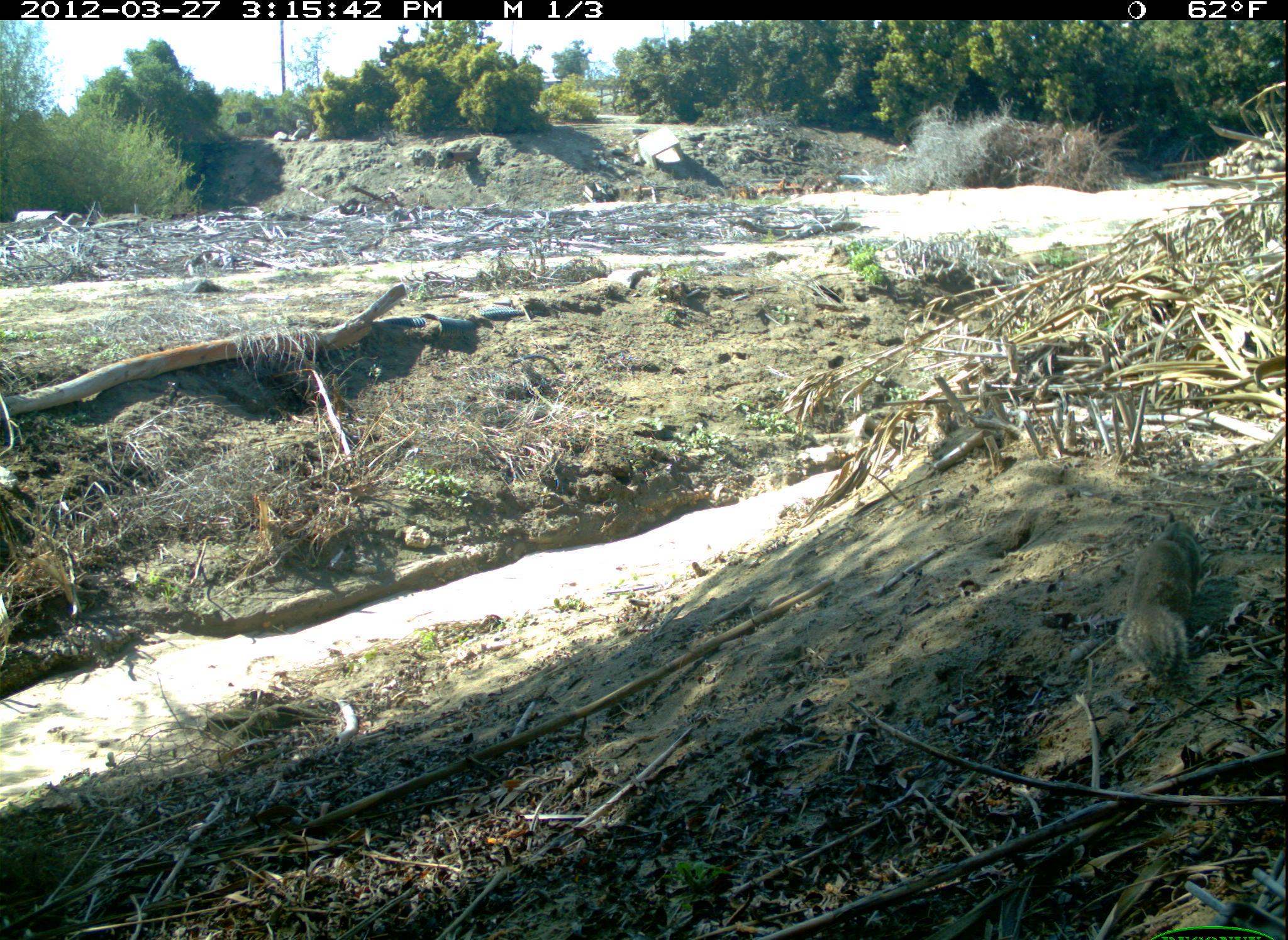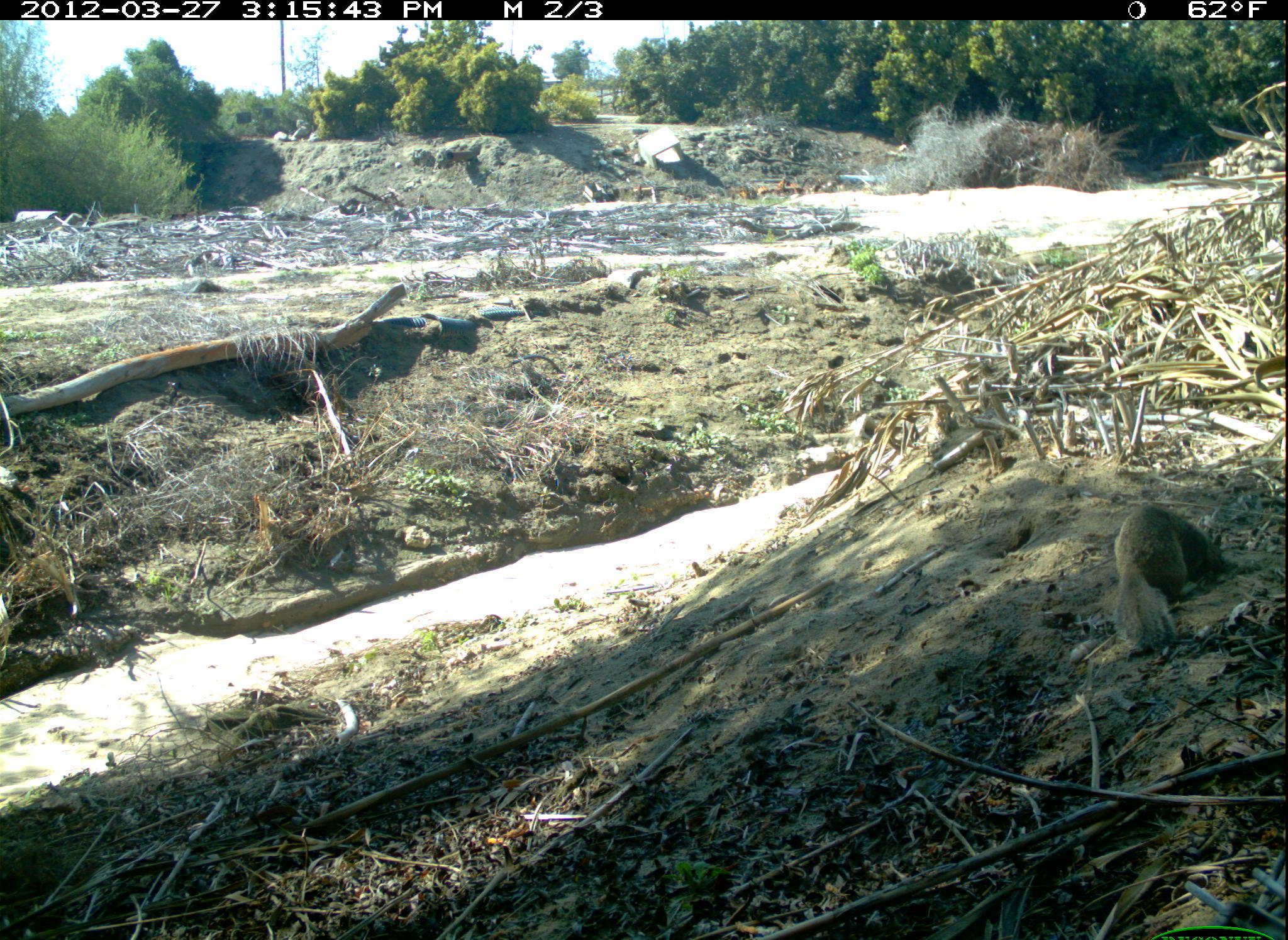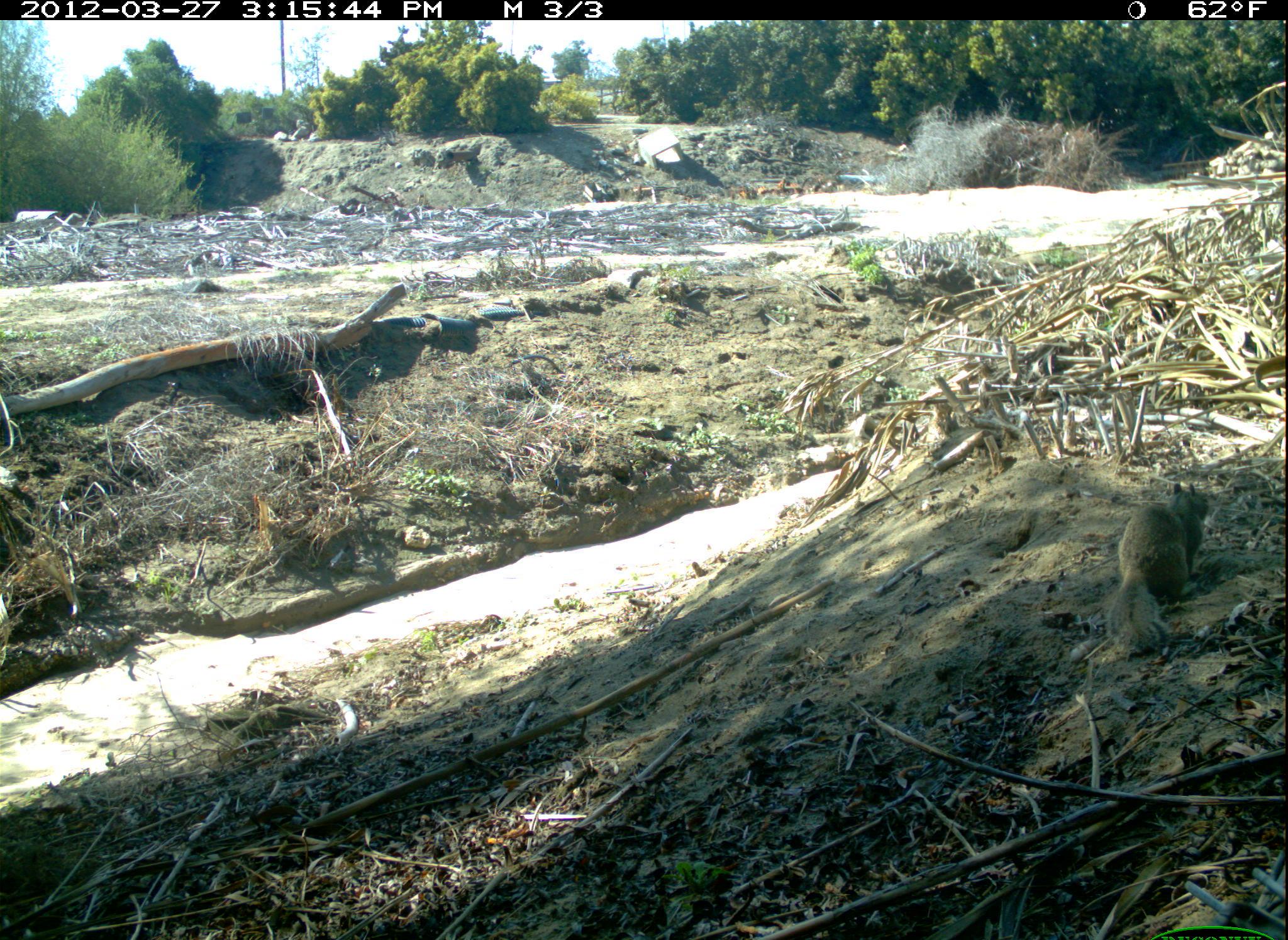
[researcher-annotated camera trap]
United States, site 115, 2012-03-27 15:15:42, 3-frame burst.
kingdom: Animalia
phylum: Chordata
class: Mammalia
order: Rodentia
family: Sciuridae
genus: Sciurus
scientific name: Sciurus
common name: squirrel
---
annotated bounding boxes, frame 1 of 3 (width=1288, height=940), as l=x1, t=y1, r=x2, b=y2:
squirrel: l=1103, t=511, r=1208, b=681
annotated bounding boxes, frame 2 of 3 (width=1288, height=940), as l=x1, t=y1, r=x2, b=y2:
squirrel: l=1075, t=485, r=1249, b=646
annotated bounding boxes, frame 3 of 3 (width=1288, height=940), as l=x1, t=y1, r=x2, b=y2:
squirrel: l=1109, t=456, r=1243, b=670